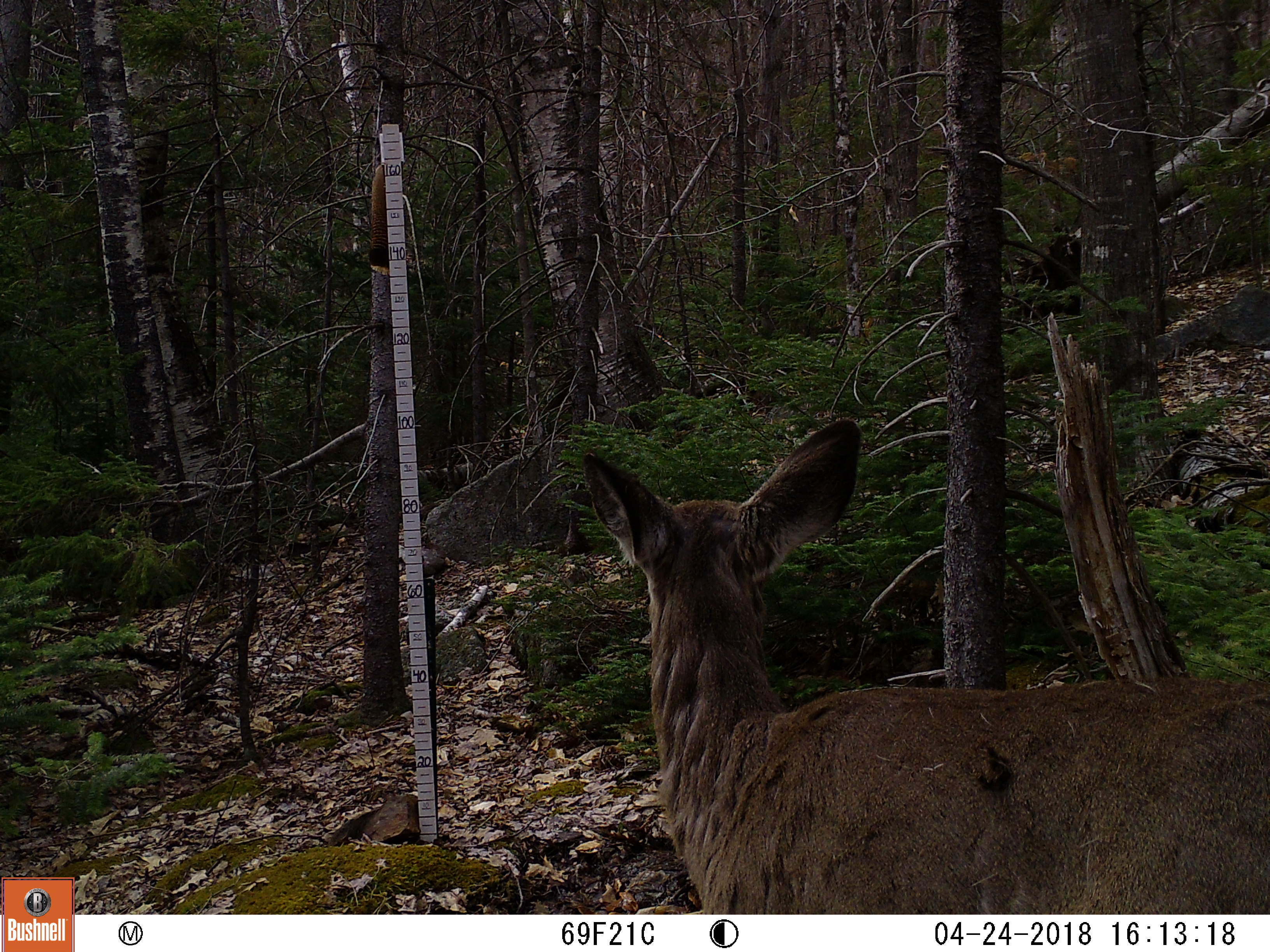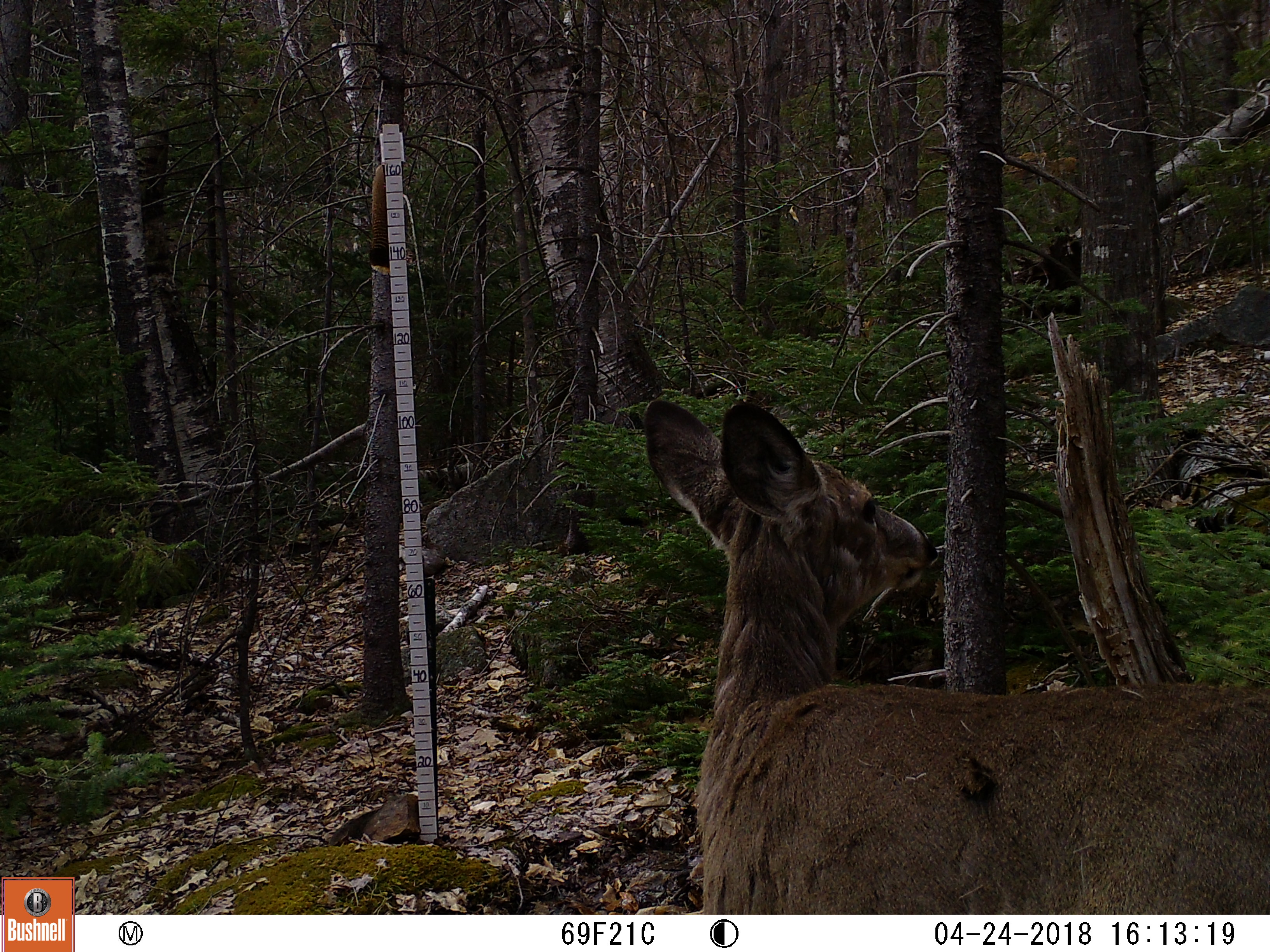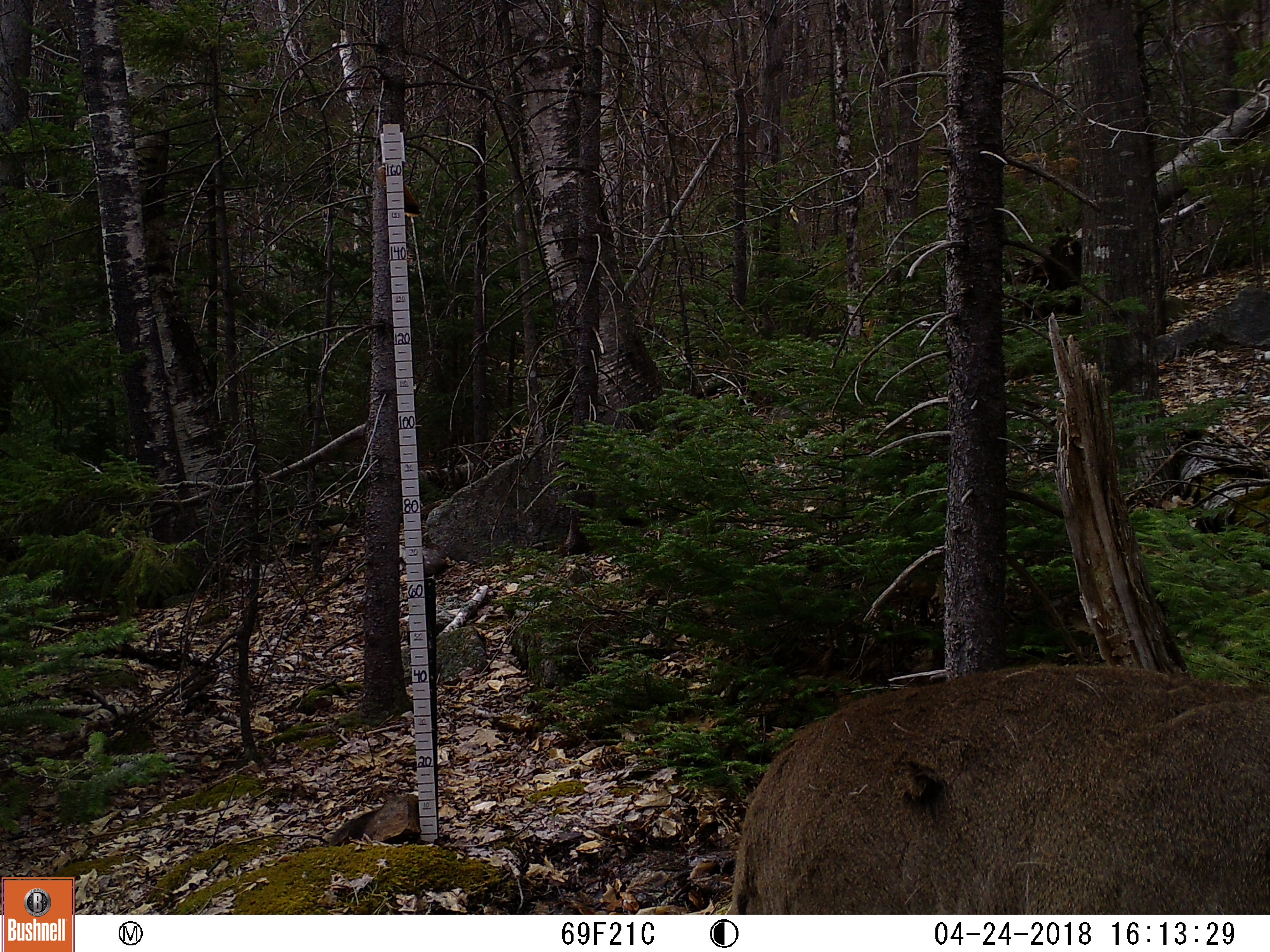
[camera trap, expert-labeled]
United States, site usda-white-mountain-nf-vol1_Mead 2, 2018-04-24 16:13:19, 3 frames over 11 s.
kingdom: Animalia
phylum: Chordata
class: Mammalia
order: Artiodactyla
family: Cervidae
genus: Odocoileus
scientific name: Odocoileus virginianus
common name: white-tailed deer